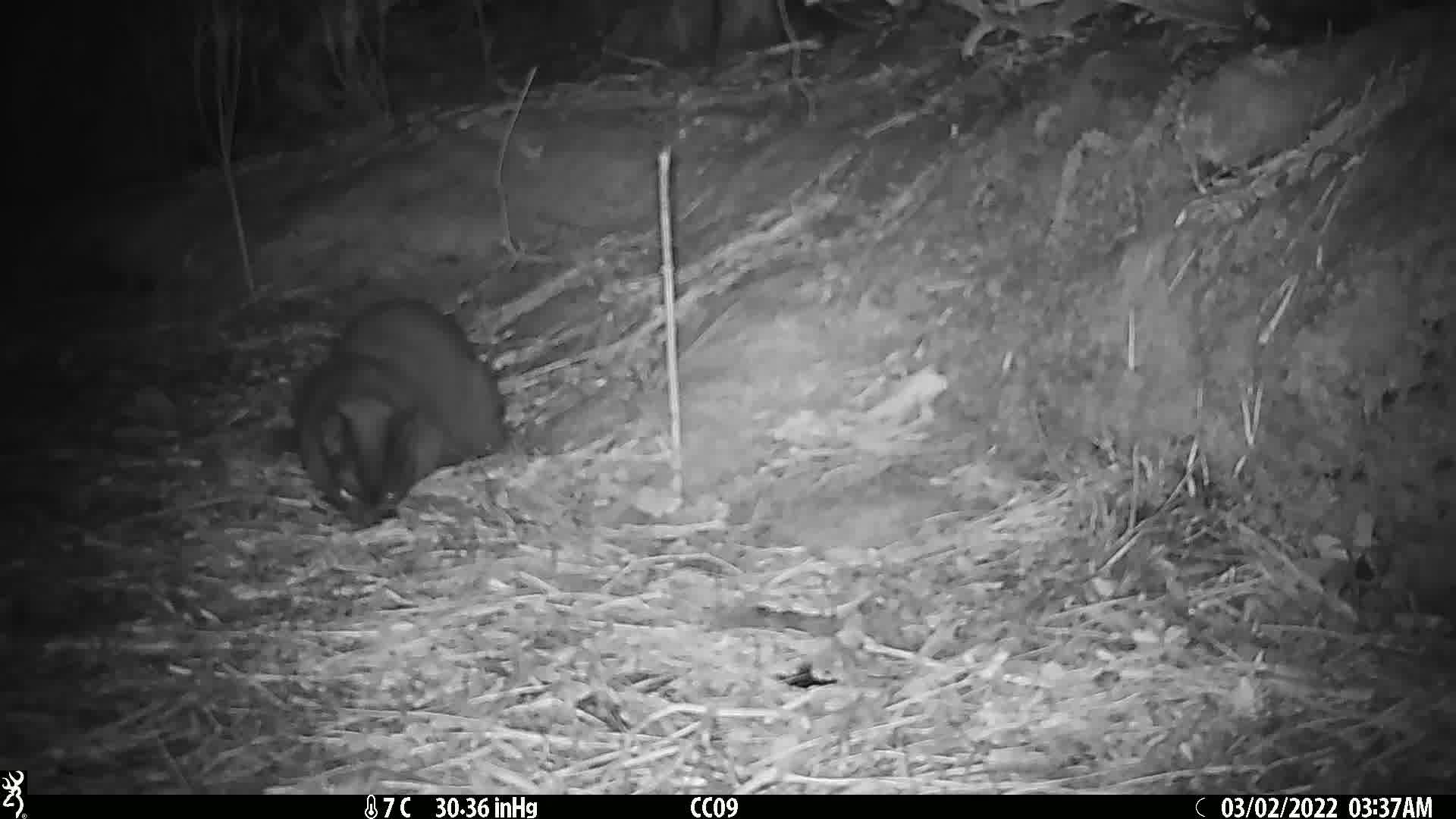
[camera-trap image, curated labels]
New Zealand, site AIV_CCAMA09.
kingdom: Animalia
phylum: Chordata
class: Mammalia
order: Carnivora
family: Felidae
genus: Felis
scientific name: Felis catus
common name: domestic cat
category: cat